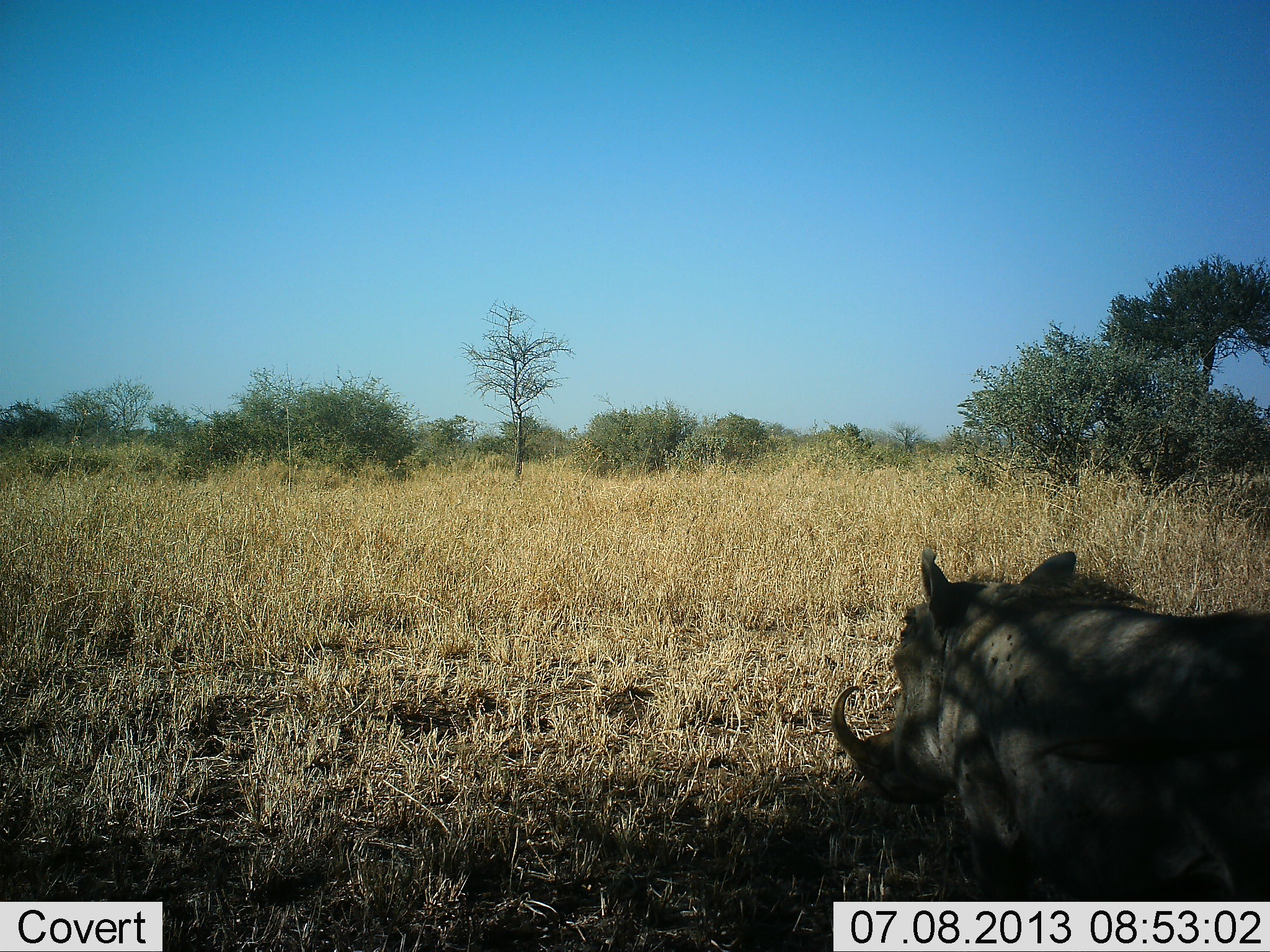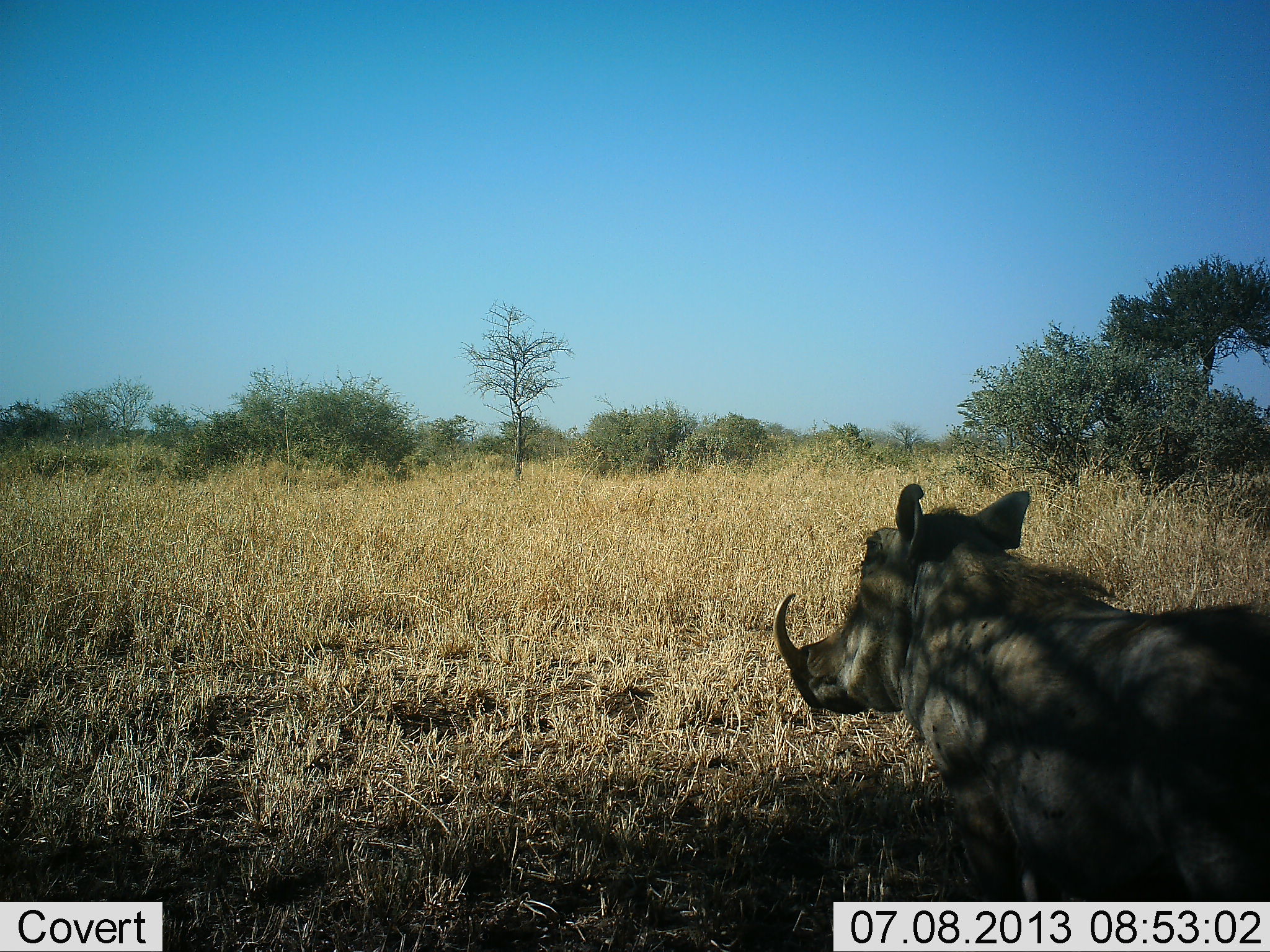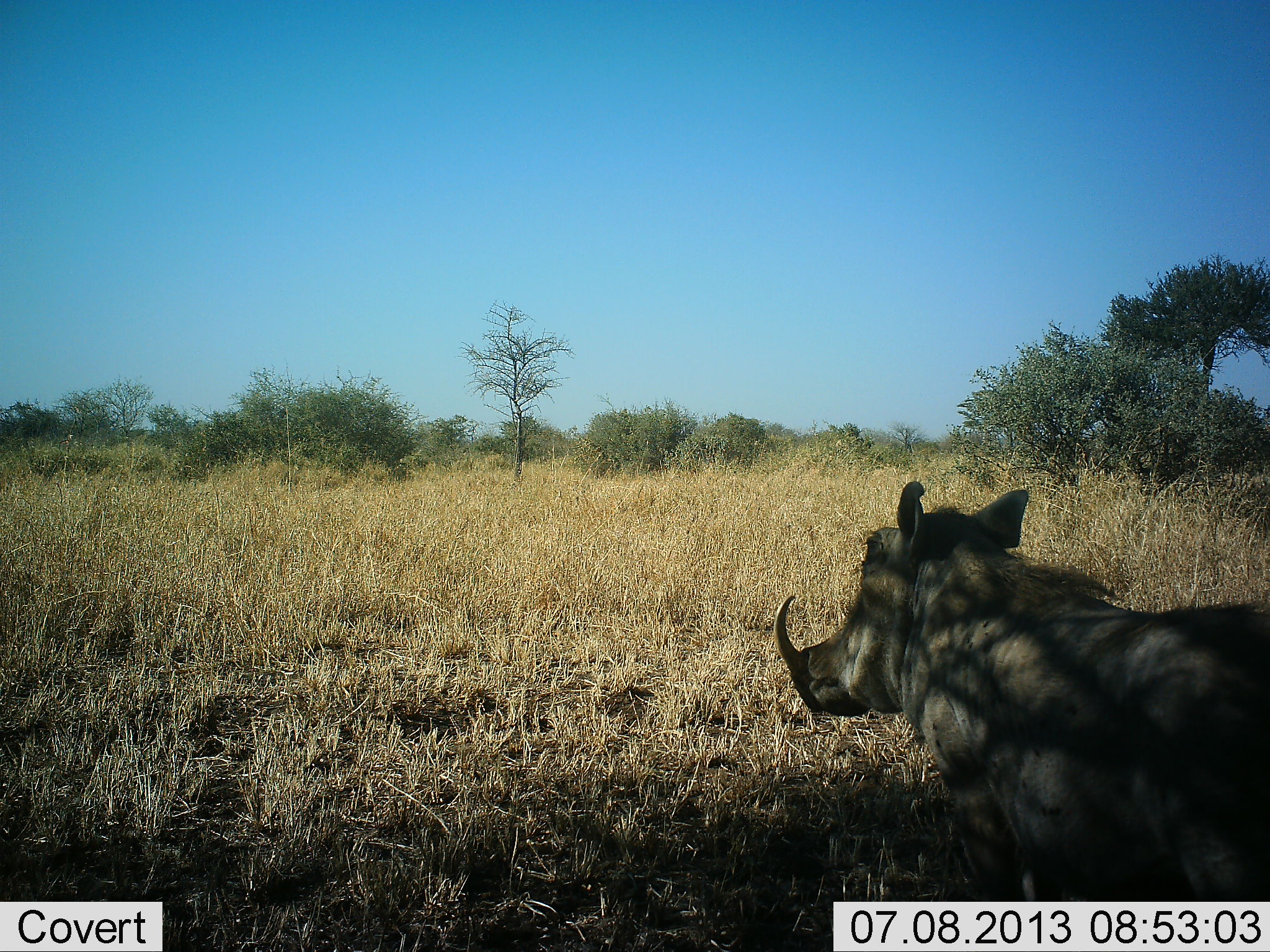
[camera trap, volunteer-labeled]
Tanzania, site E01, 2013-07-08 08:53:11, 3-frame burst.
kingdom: Animalia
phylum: Chordata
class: Mammalia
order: Artiodactyla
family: Suidae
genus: Phacochoerus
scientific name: Phacochoerus africanus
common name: warthog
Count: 1.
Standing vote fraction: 62%.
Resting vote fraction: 6%.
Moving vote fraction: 34%.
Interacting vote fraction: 0%.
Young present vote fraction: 0%.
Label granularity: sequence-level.